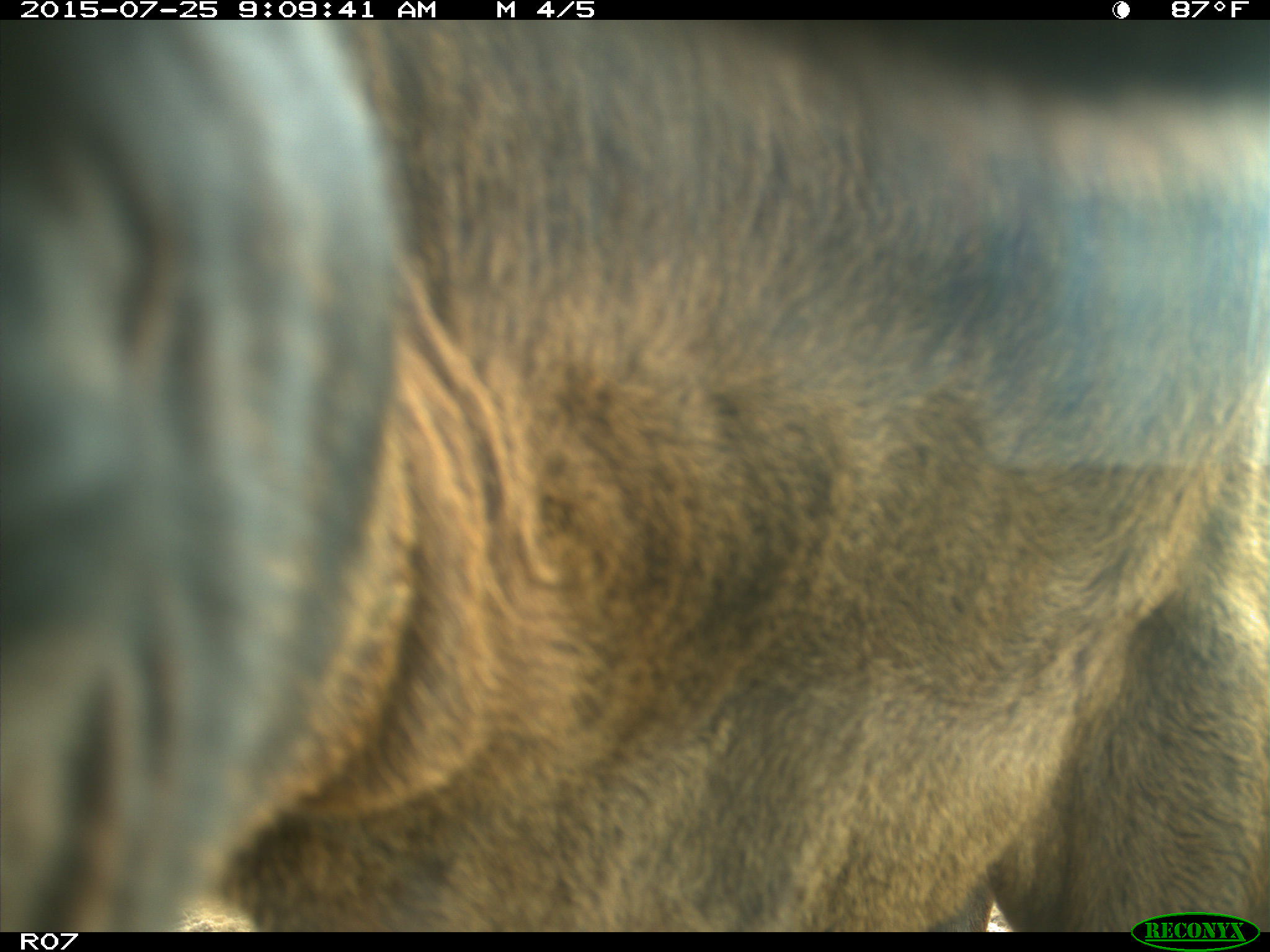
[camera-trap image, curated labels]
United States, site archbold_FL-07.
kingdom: Animalia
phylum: Chordata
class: Mammalia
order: Artiodactyla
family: Bovidae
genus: Bos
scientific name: Bos taurus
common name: domestic cow